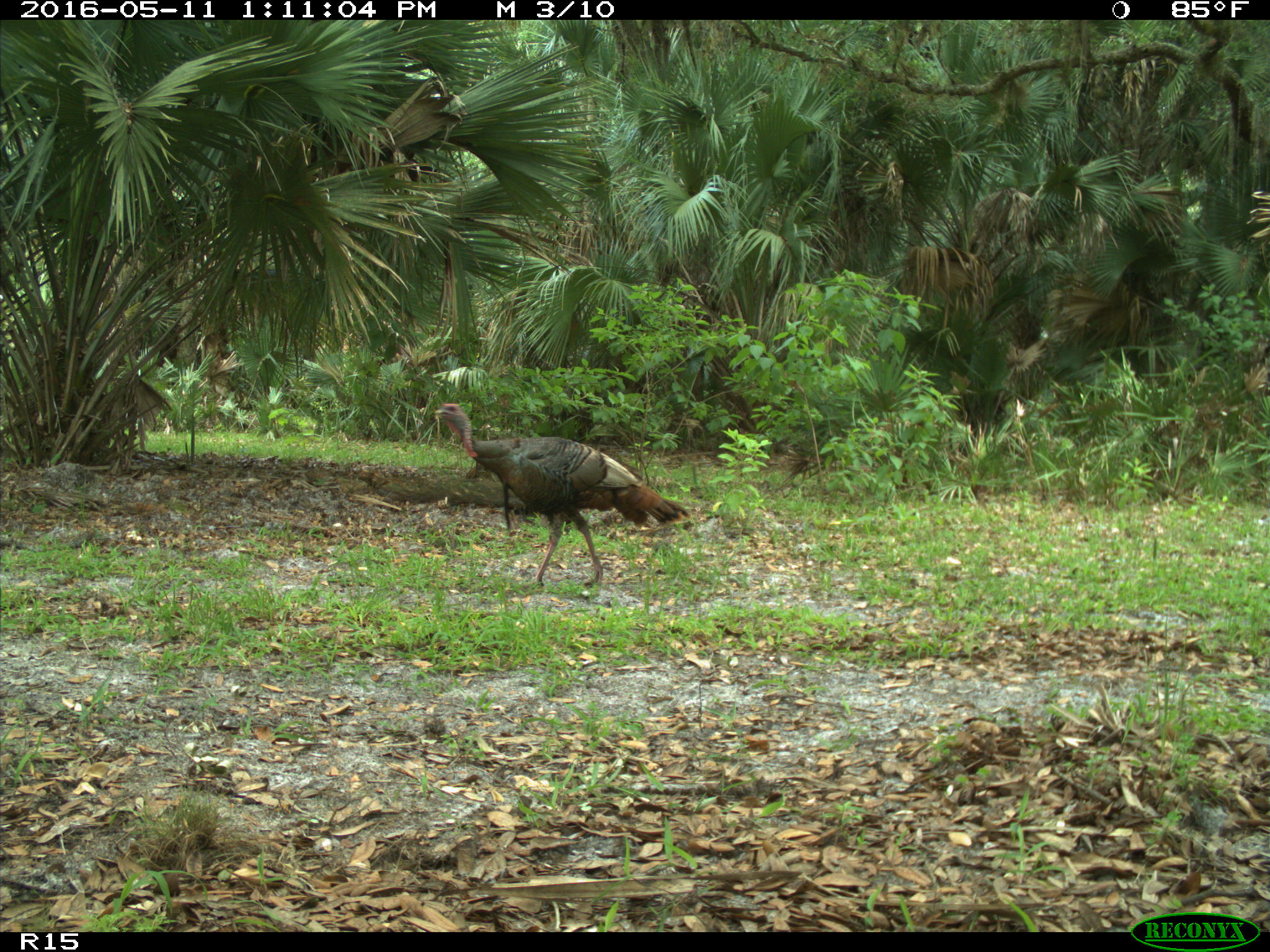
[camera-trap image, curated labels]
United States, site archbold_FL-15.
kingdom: Animalia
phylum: Chordata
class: Aves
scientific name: Aves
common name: birds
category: unidentified bird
Unidentified bird (birds) (Aves).